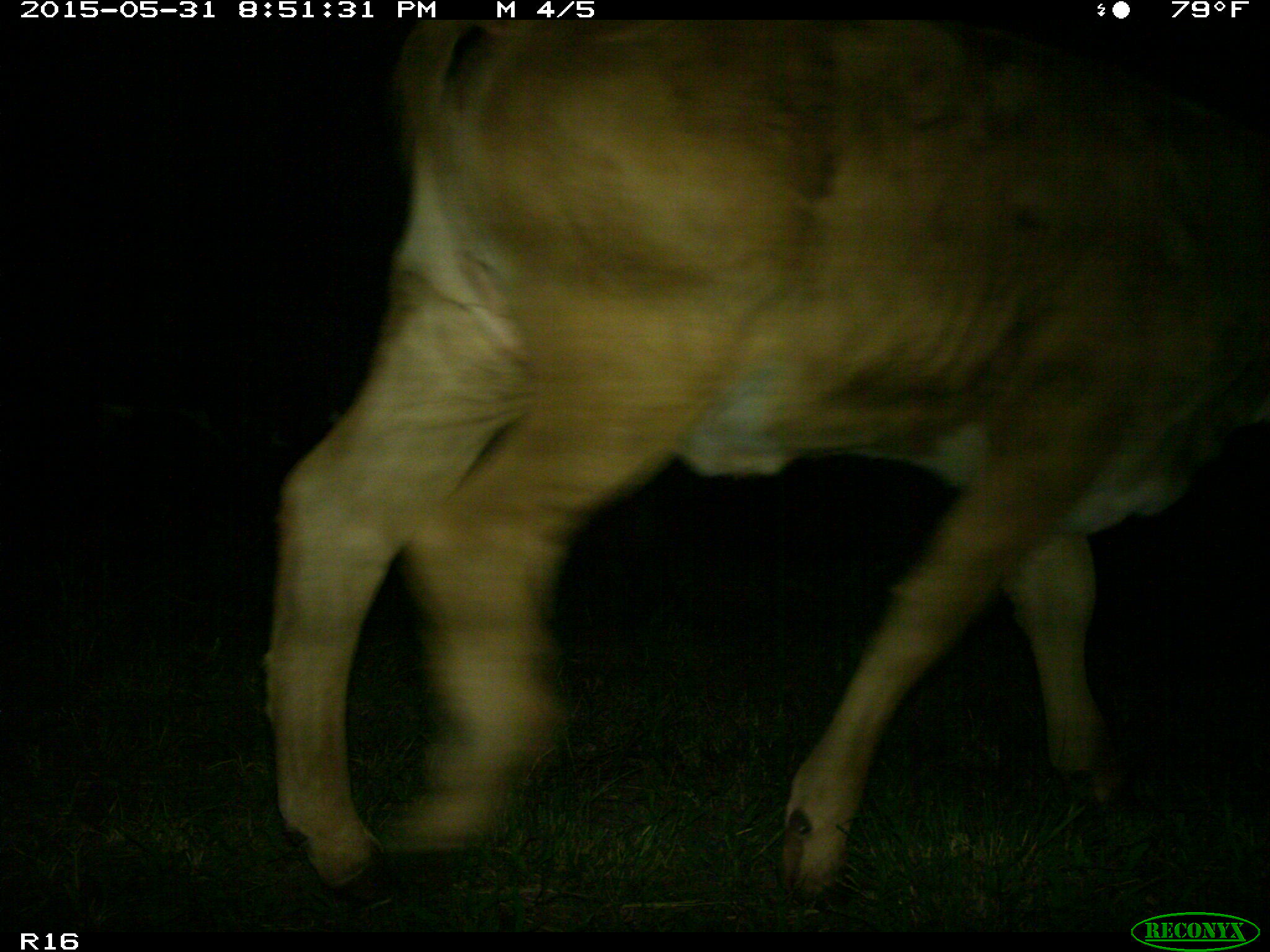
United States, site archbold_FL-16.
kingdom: Animalia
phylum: Chordata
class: Mammalia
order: Artiodactyla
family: Bovidae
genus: Bos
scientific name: Bos taurus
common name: domestic cow